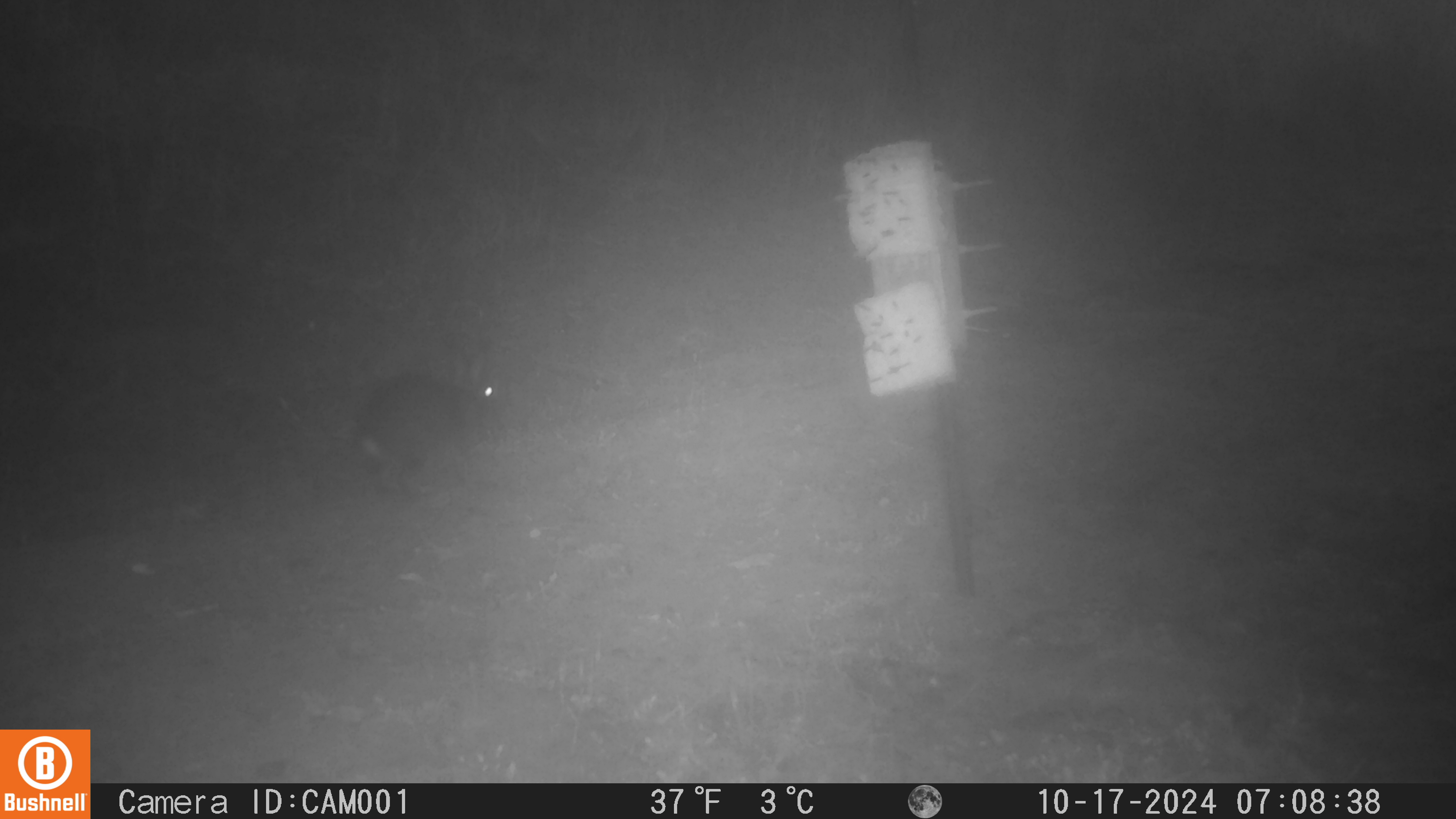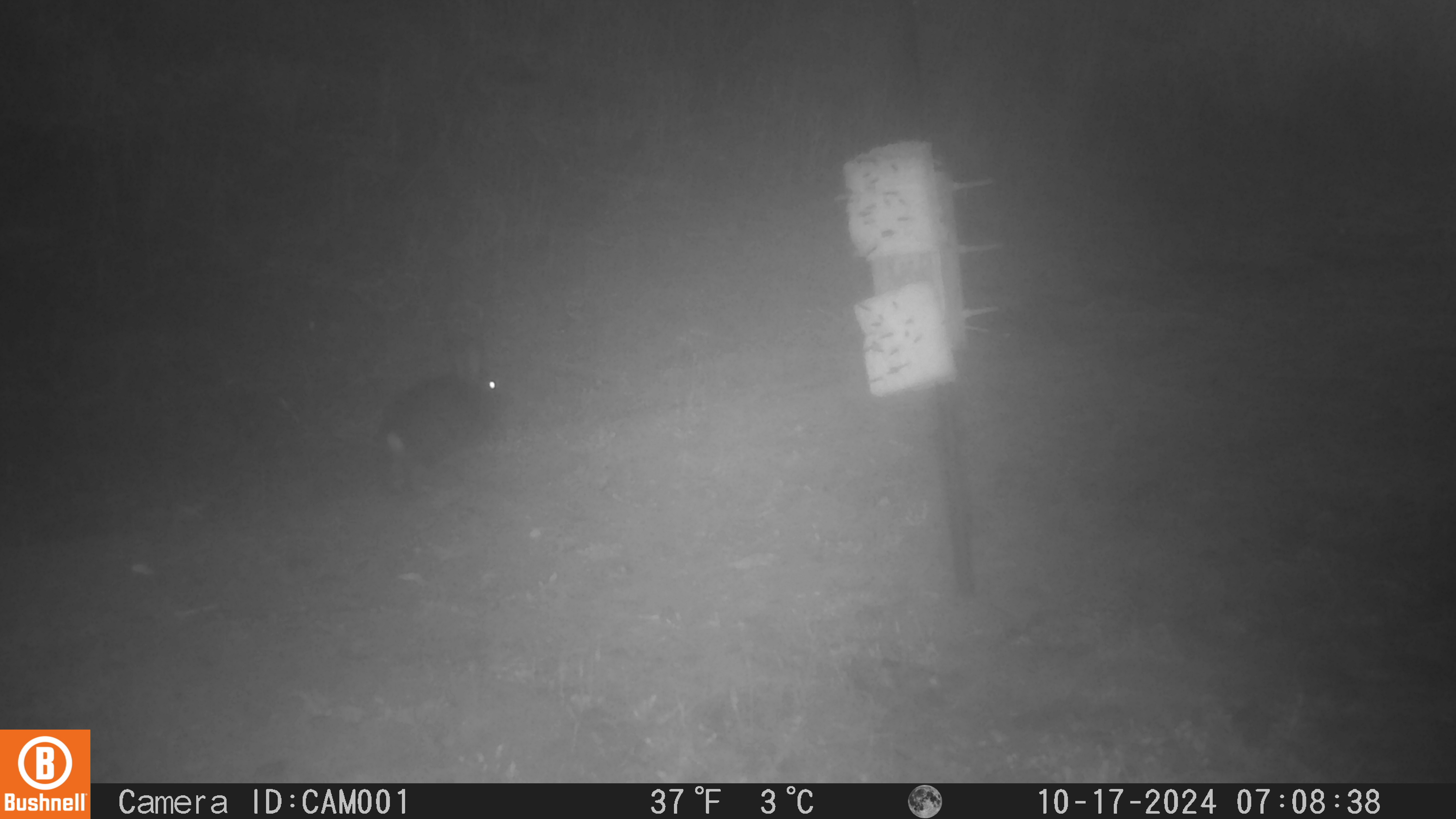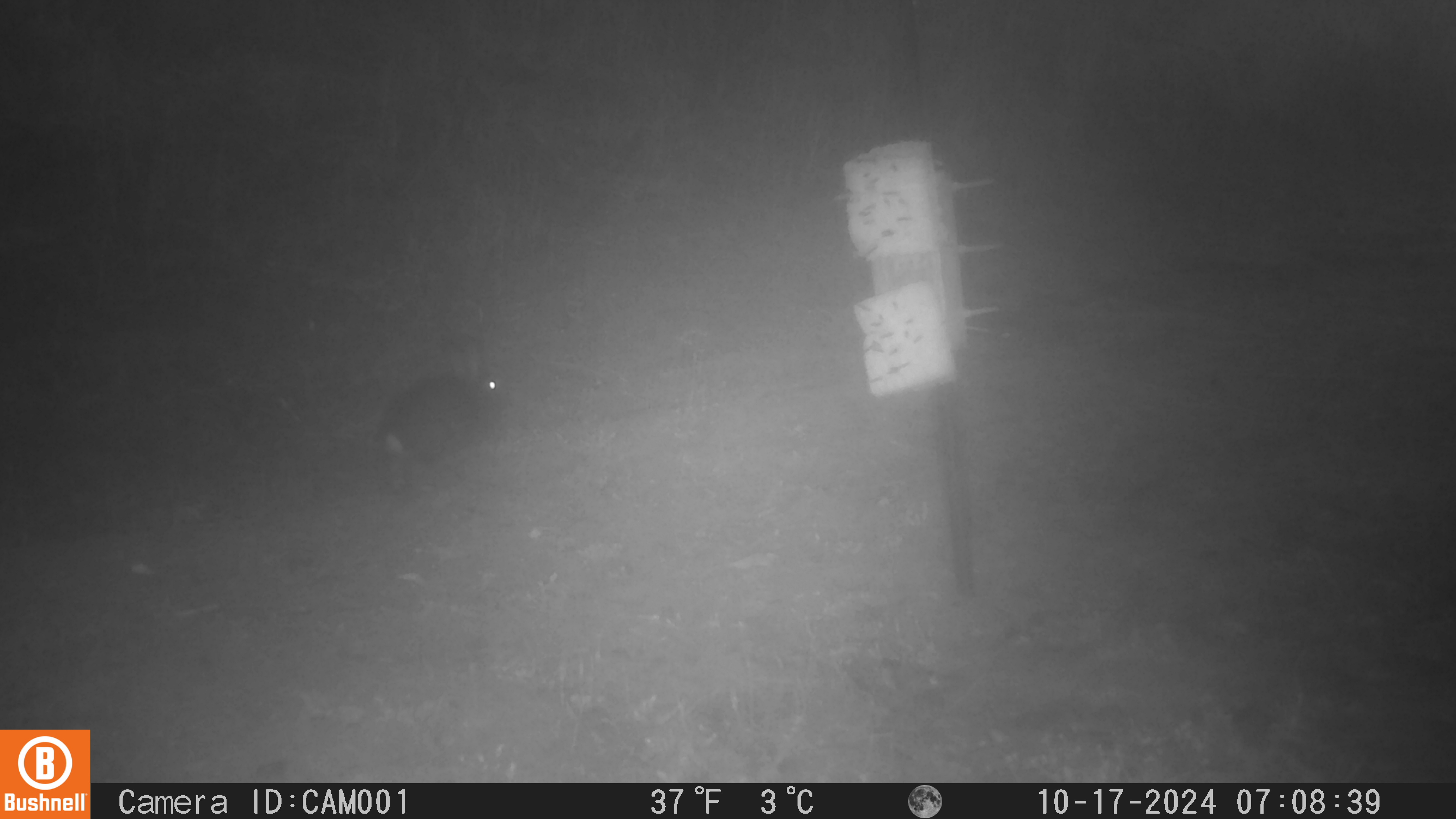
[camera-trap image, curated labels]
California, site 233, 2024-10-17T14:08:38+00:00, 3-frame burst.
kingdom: Animalia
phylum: Chordata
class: Mammalia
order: Lagomorpha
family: Leporidae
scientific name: Leporidae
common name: rabbit